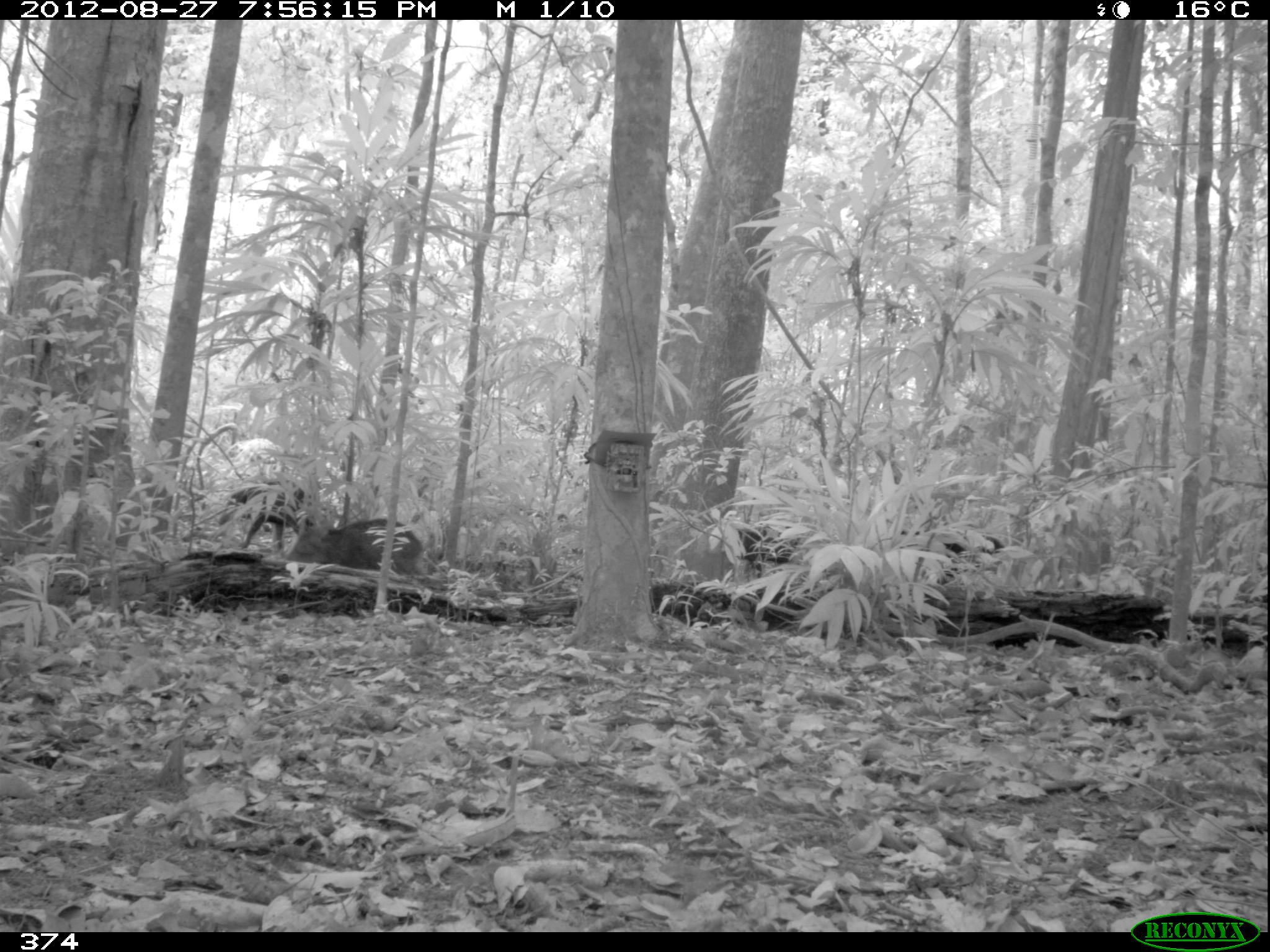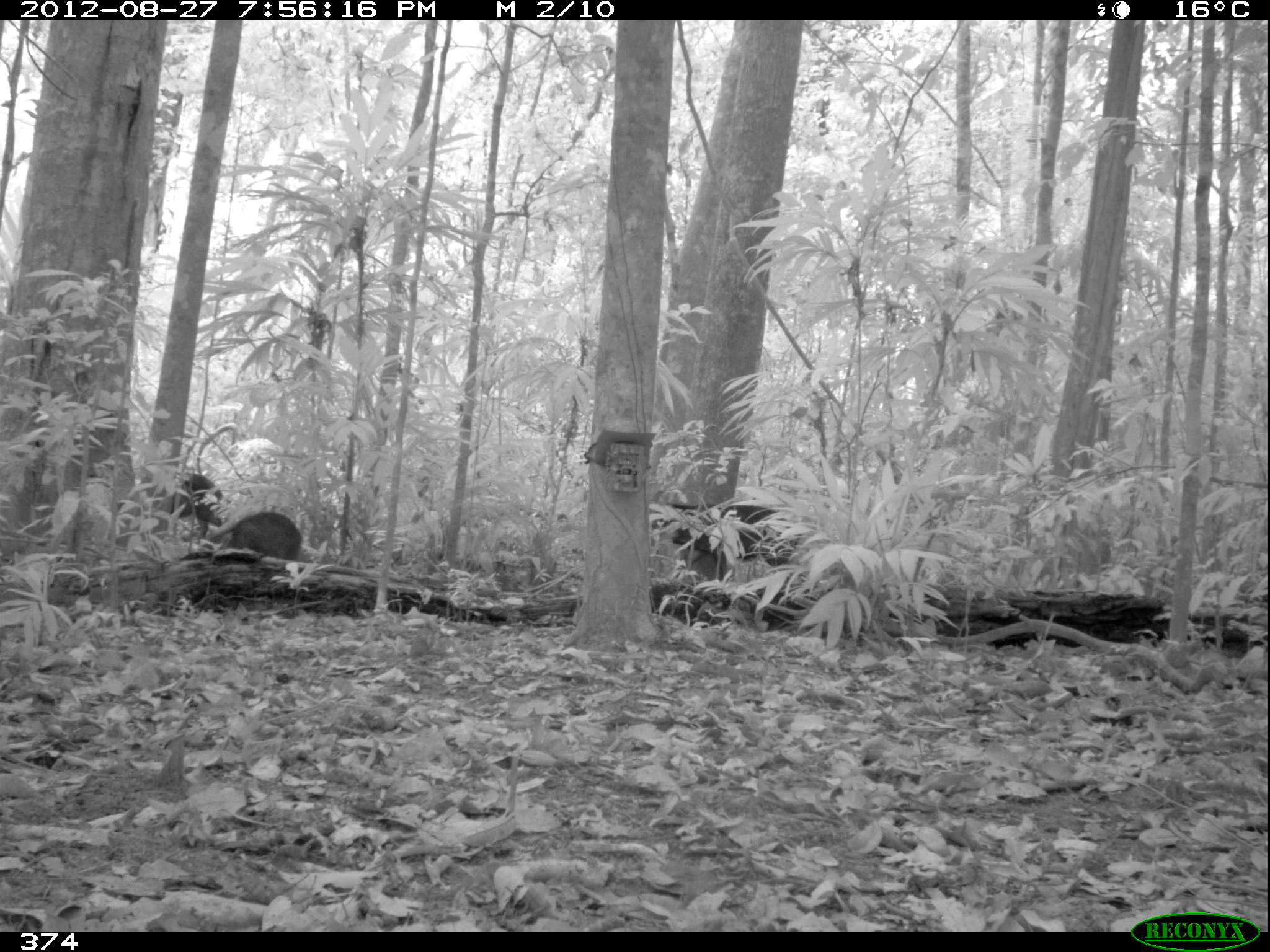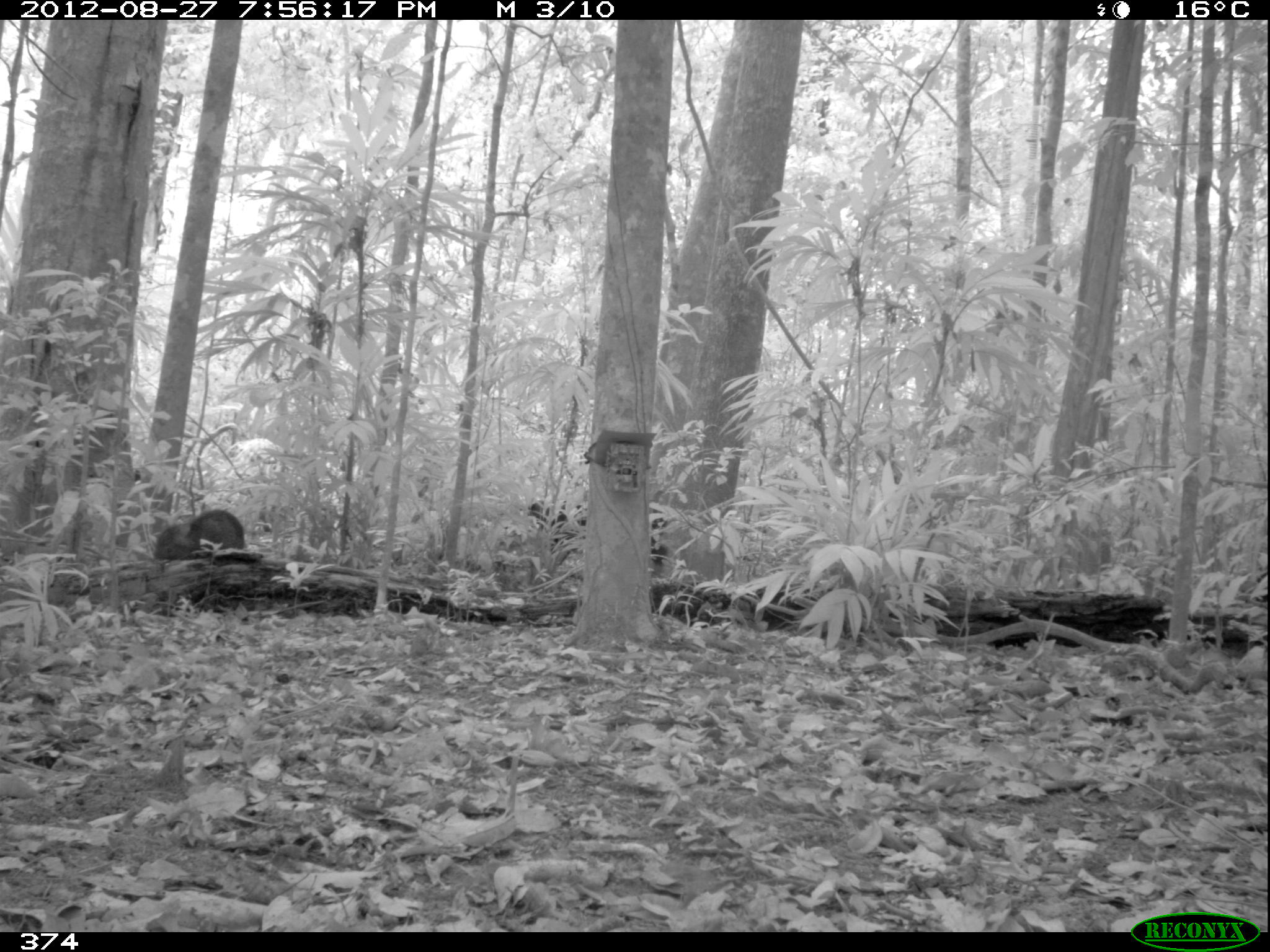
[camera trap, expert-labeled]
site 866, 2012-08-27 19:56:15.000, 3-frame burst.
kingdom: Animalia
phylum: Chordata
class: Mammalia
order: Artiodactyla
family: Tayassuidae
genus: Tayassu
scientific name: Tayassu pecari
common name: white-lipped peccary